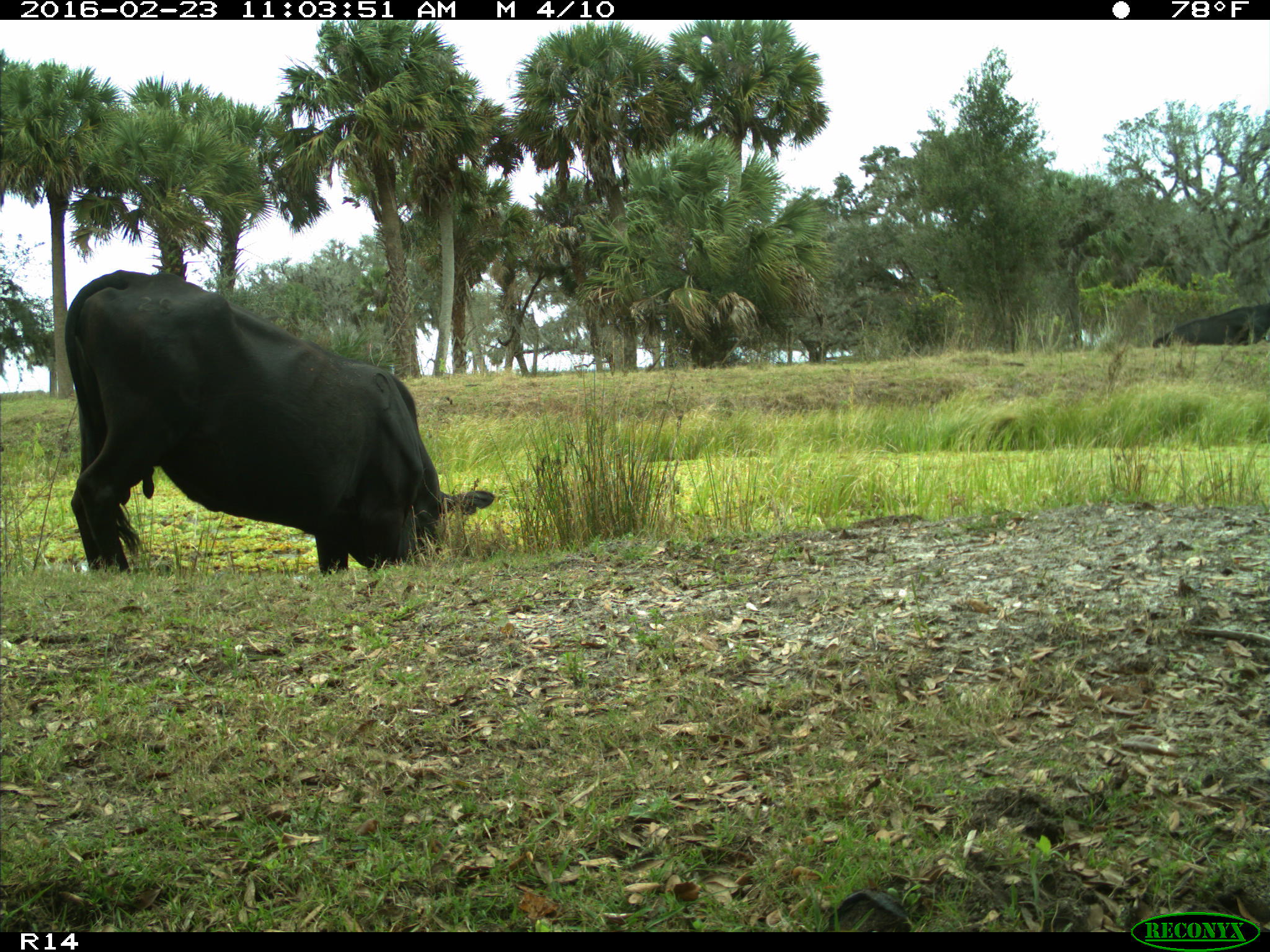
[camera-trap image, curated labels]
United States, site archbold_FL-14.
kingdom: Animalia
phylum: Chordata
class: Mammalia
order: Artiodactyla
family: Bovidae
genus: Bos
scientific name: Bos taurus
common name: domestic cow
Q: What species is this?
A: Bos taurus (domestic cow).